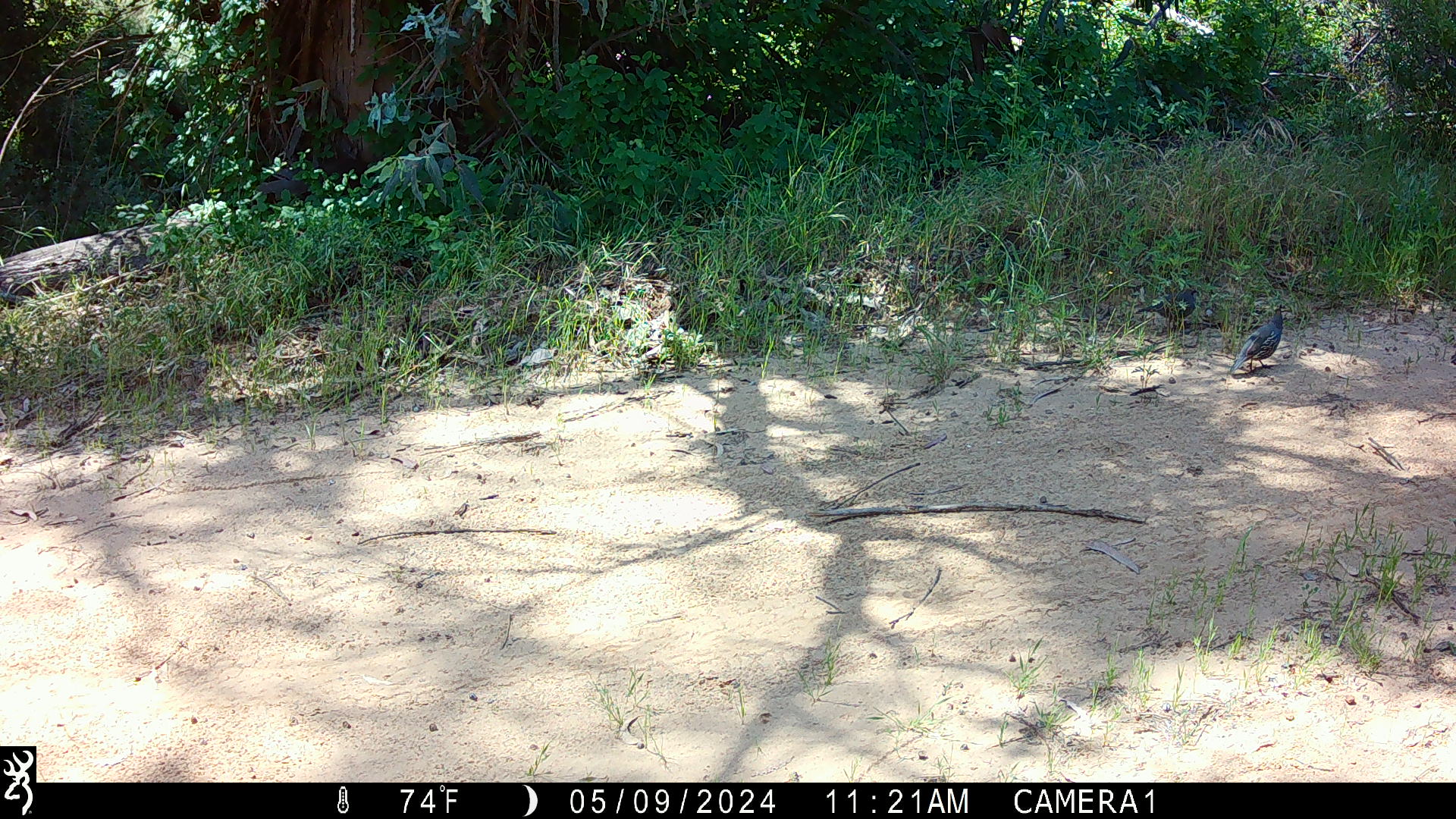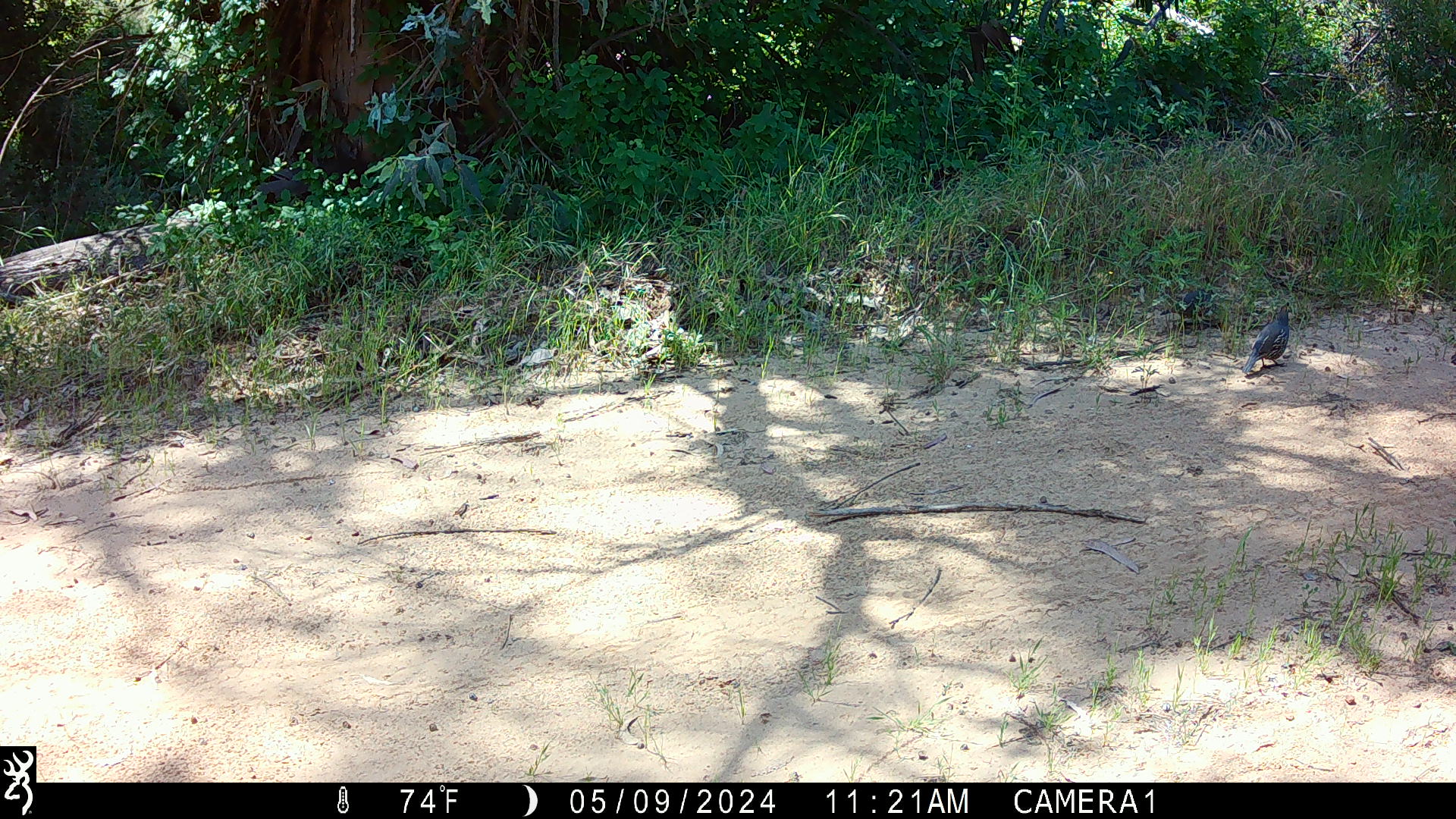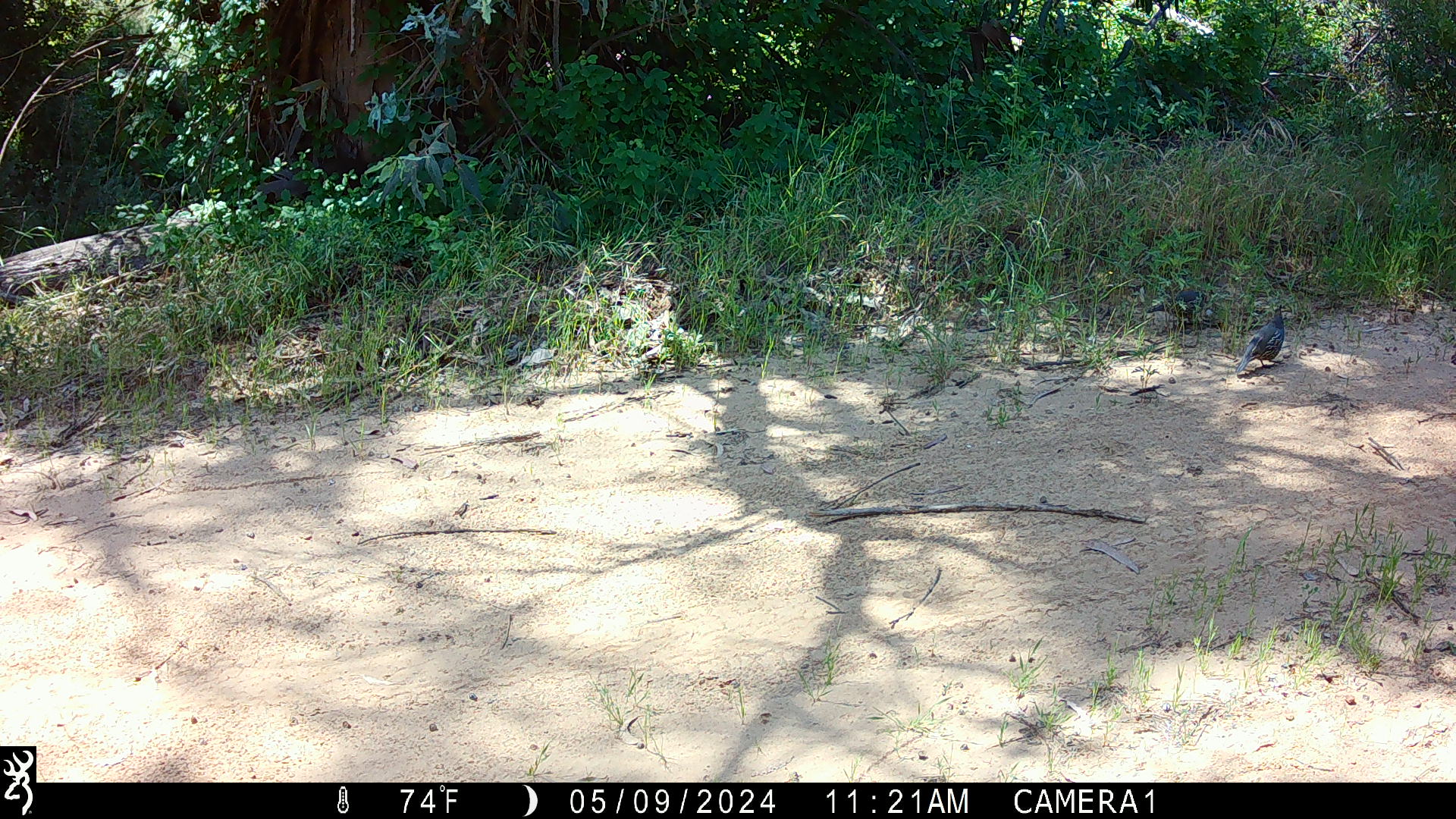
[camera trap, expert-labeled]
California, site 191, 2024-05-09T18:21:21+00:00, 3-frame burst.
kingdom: Animalia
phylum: Chordata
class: Aves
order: Galliformes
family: Odontophoridae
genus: Callipepla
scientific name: Callipepla californica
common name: california quail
California quail (Callipepla californica).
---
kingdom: Animalia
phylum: Chordata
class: Aves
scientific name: Aves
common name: bird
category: unknown bird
Unknown bird (bird) (Aves).